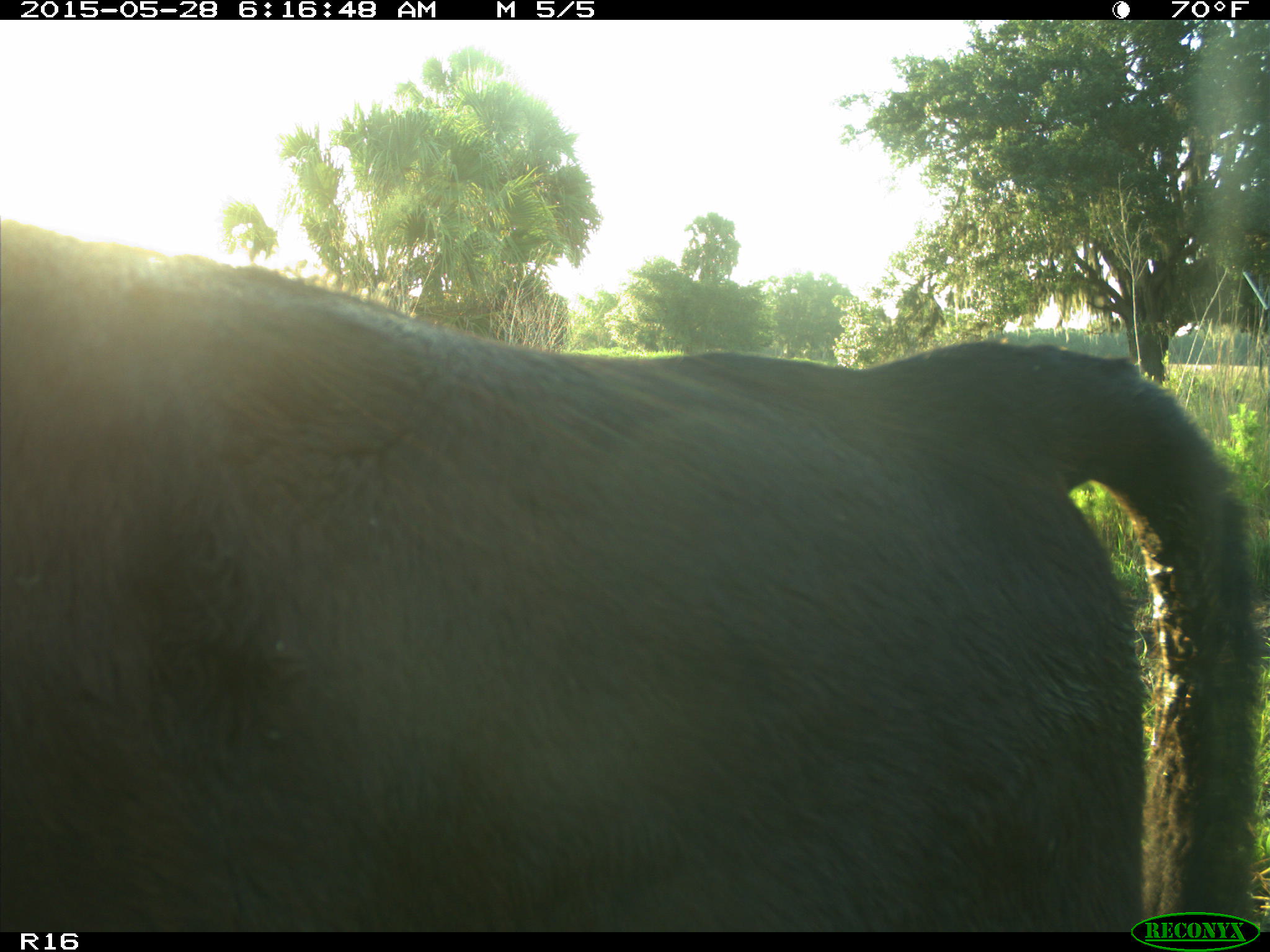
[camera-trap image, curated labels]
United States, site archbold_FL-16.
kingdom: Animalia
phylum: Chordata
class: Mammalia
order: Artiodactyla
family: Bovidae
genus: Bos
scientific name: Bos taurus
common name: domestic cow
Bos taurus (domestic cow).